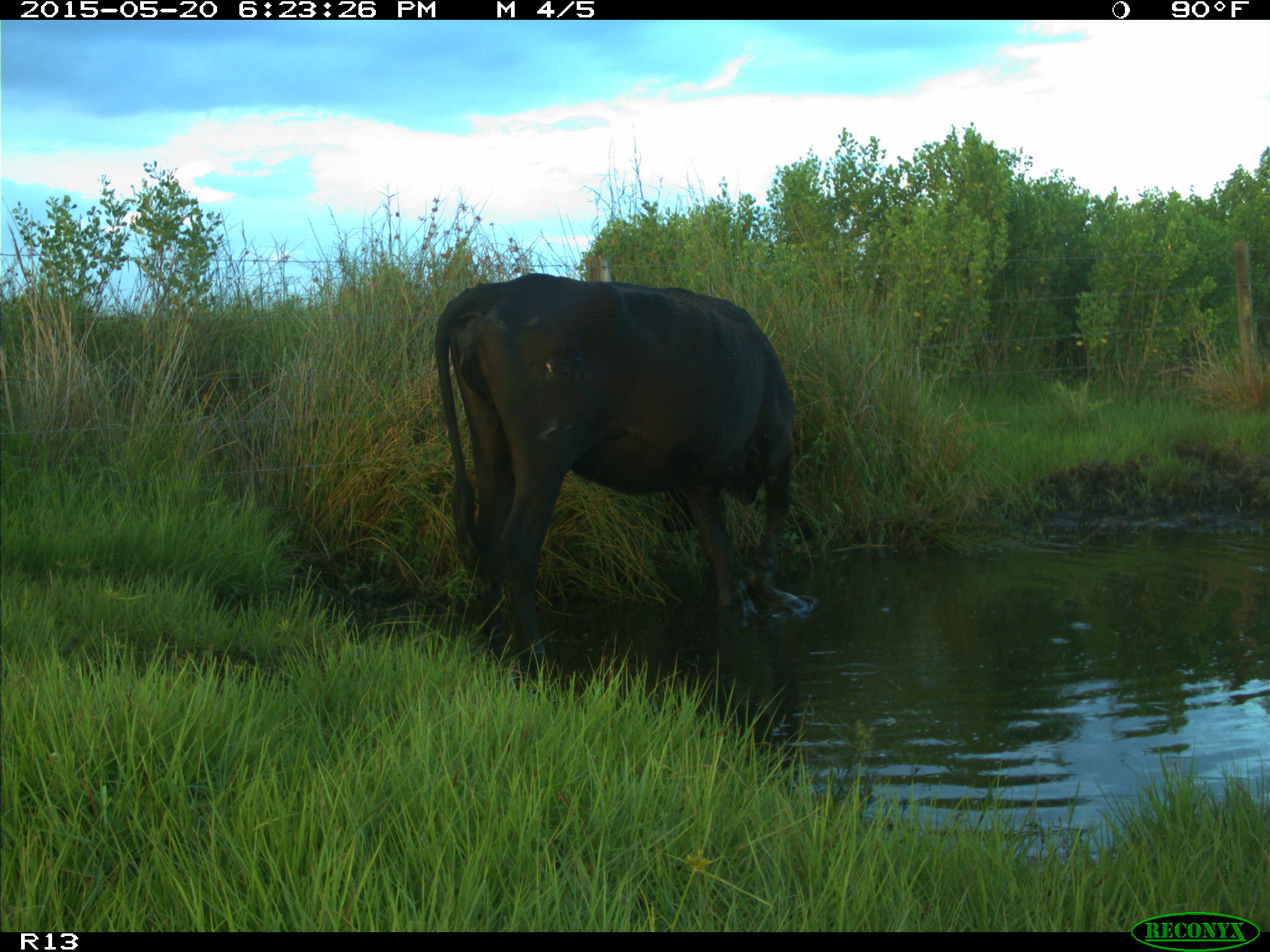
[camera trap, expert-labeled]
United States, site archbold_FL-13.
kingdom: Animalia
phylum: Chordata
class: Mammalia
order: Artiodactyla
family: Bovidae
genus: Bos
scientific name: Bos taurus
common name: domestic cow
Bos taurus (domestic cow).